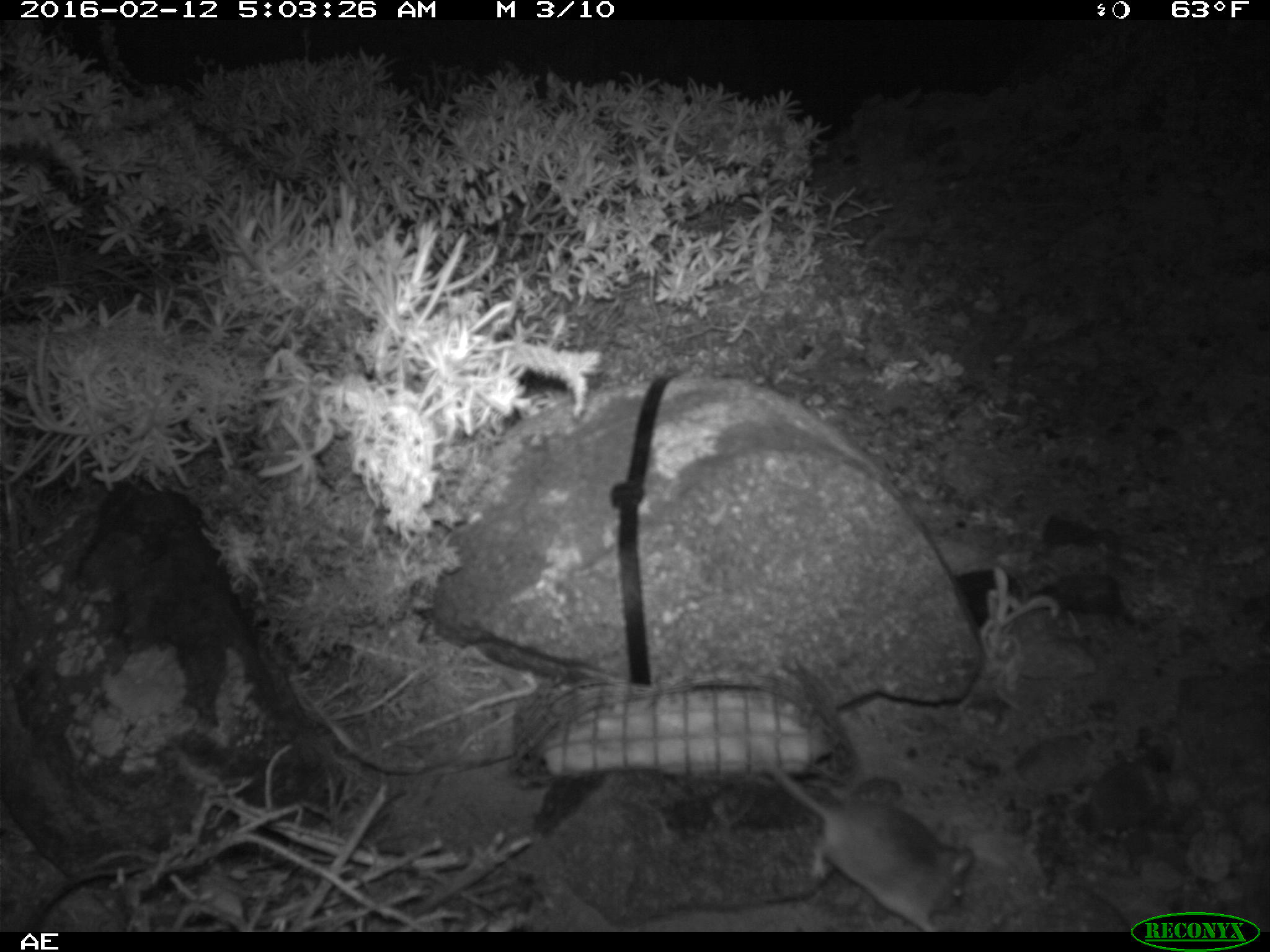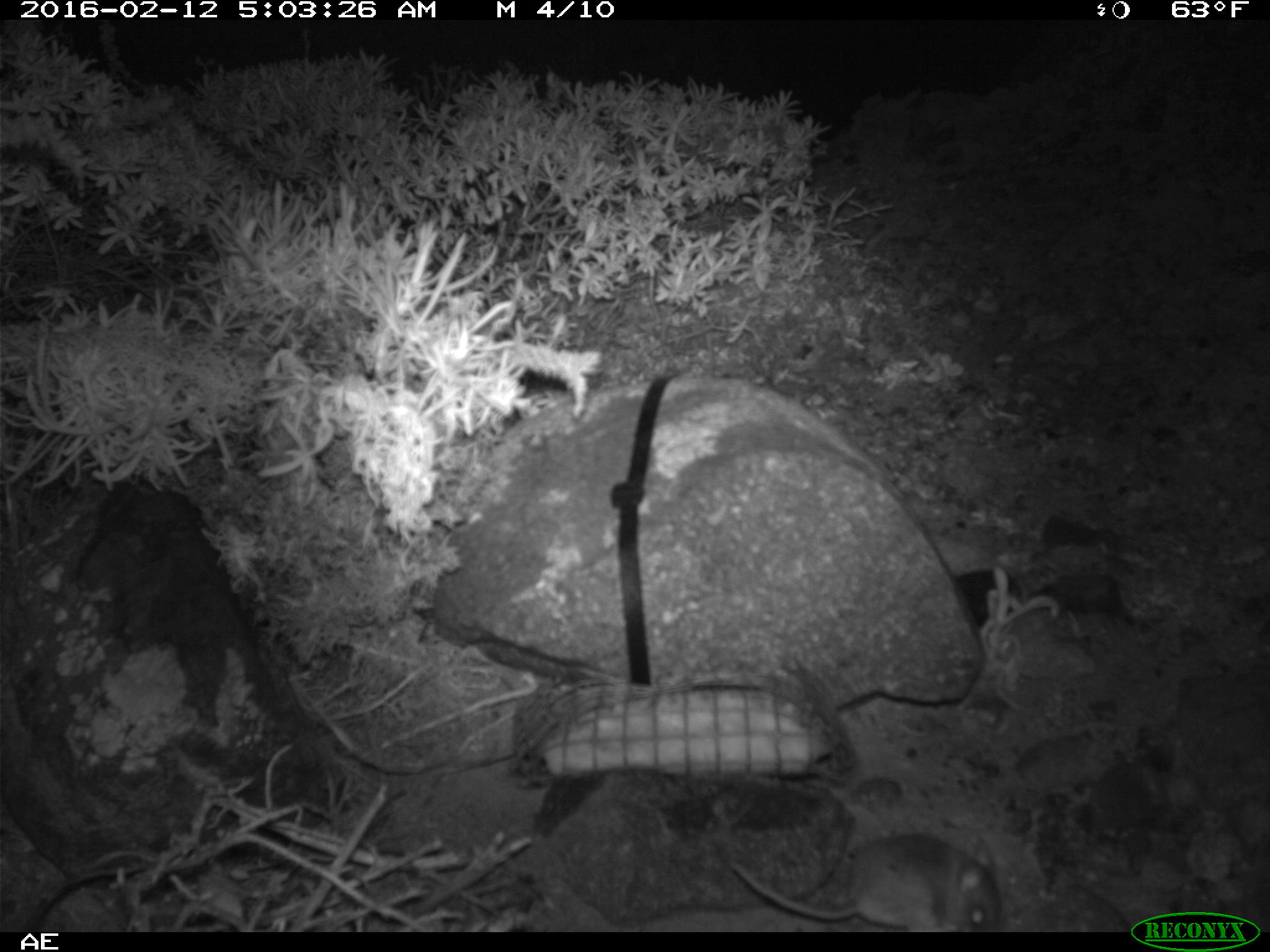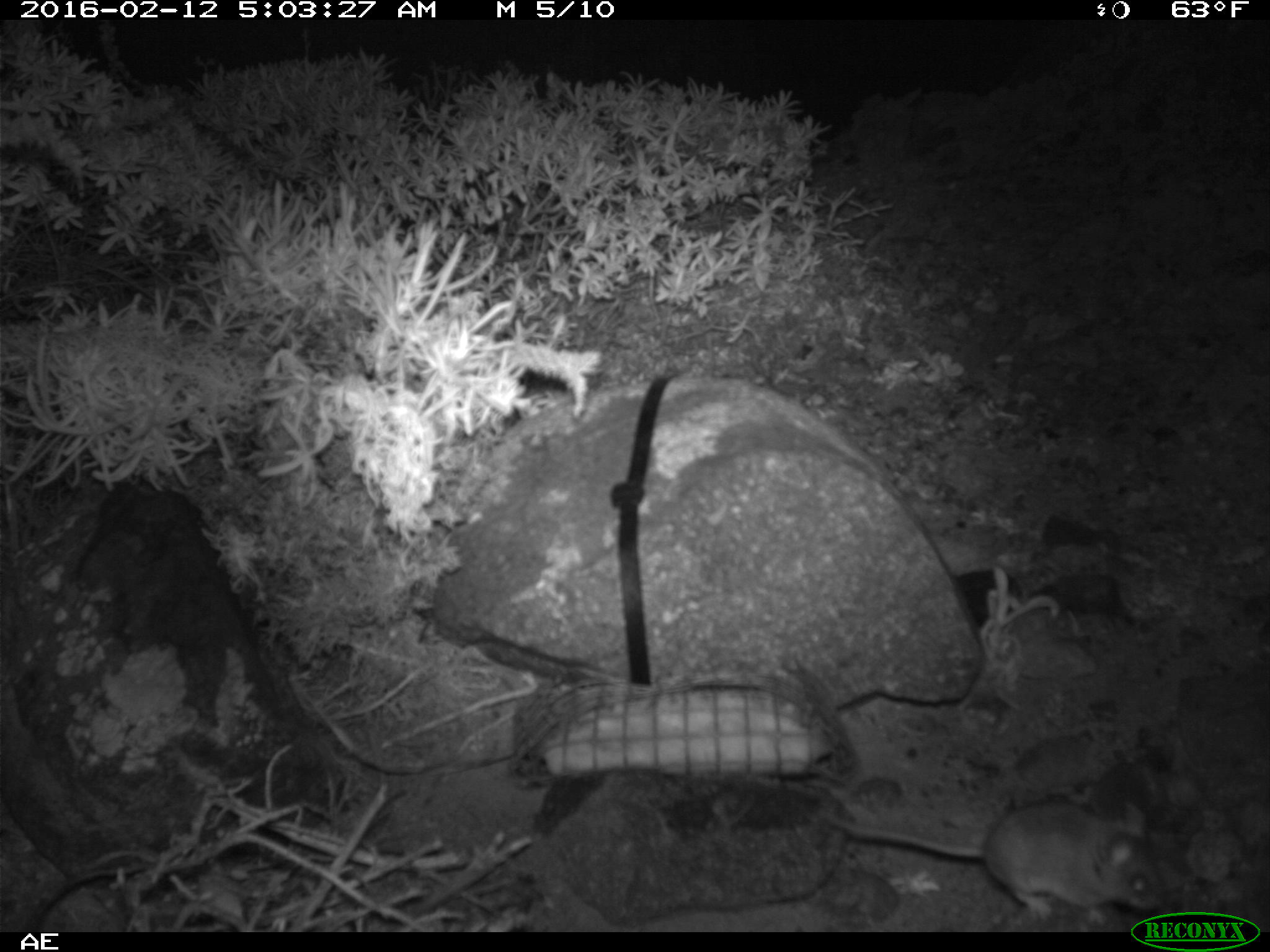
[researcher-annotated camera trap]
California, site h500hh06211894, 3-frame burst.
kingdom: Animalia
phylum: Chordata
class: Mammalia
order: Rodentia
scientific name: Rodentia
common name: rodent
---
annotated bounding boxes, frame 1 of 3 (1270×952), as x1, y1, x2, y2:
rodent: 752, 743, 971, 932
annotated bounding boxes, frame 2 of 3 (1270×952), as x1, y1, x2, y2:
rodent: 727, 832, 1004, 932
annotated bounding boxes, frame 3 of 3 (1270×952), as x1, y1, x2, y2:
rodent: 823, 803, 1165, 921